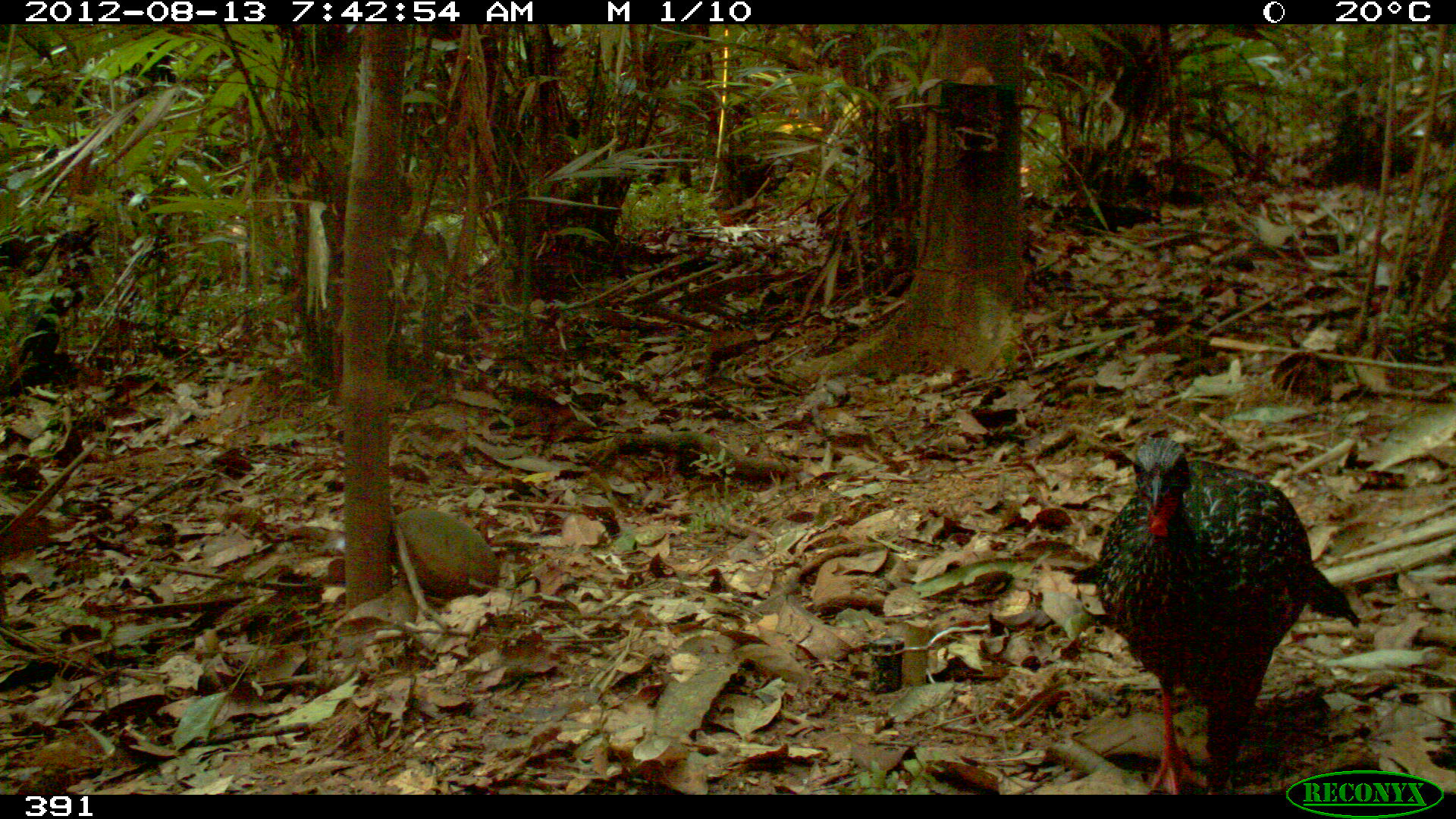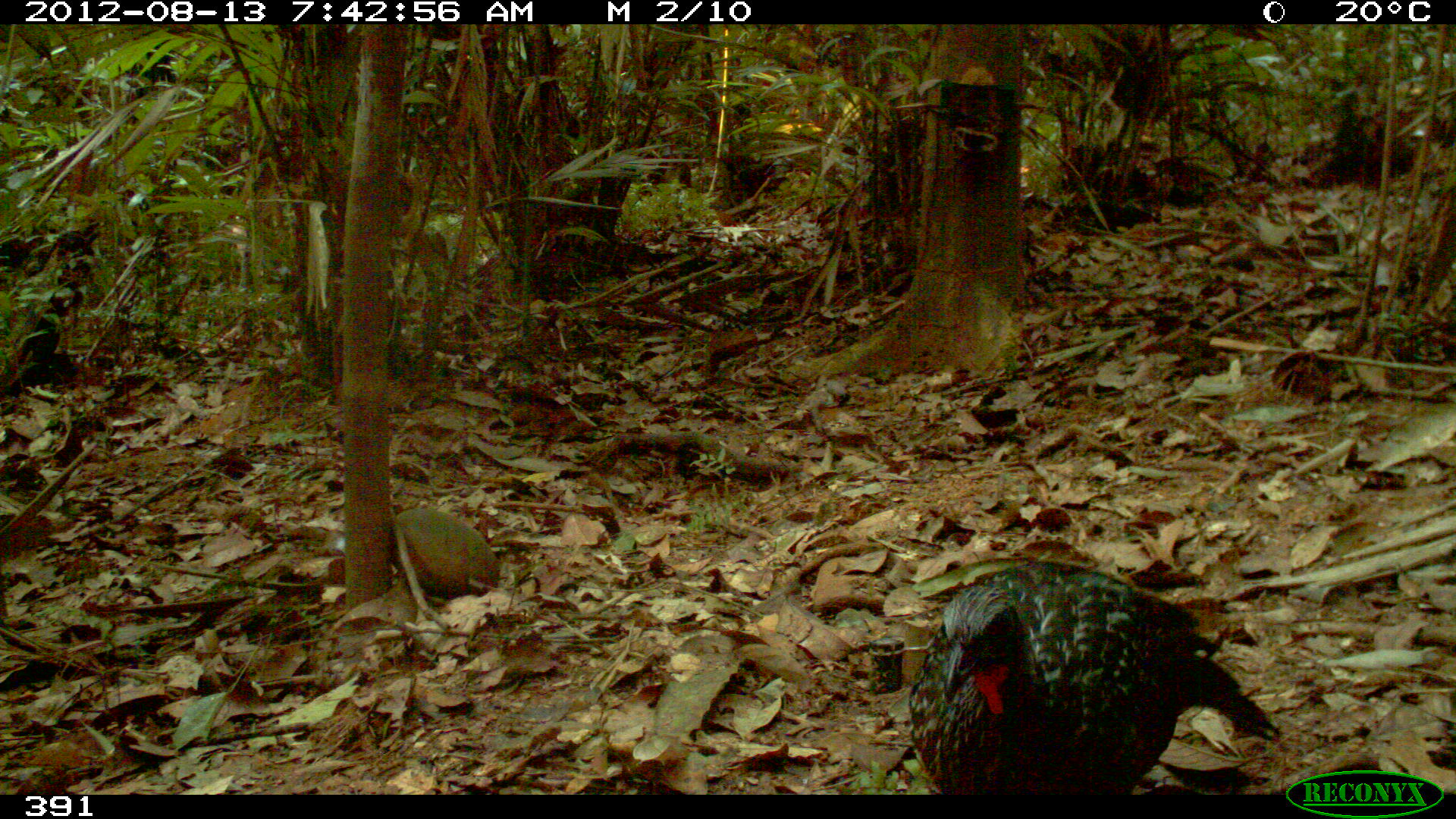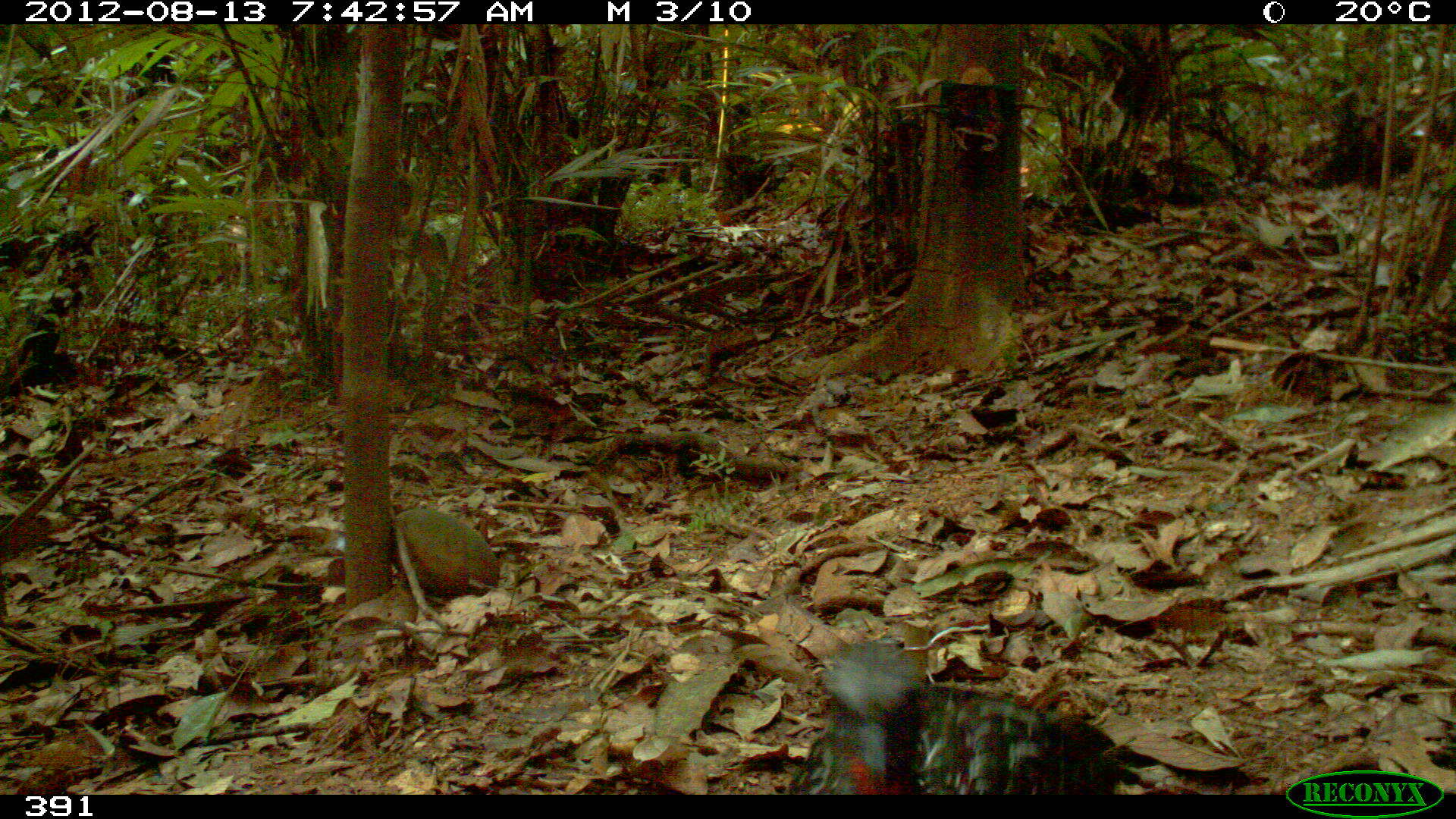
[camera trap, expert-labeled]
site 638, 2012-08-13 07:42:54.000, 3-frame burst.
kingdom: Animalia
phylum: Chordata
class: Aves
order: Galliformes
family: Cracidae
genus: Penelope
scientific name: Penelope jacquacu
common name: spix's guan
Penelope jacquacu (spix's guan).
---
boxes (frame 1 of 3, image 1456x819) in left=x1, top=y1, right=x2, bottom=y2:
penelope jacquacu: left=1093, top=433, right=1360, bottom=795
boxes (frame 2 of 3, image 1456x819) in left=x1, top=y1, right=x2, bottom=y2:
penelope jacquacu: left=909, top=561, right=1280, bottom=792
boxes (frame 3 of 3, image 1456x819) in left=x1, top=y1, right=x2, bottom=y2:
penelope jacquacu: left=781, top=636, right=1128, bottom=792